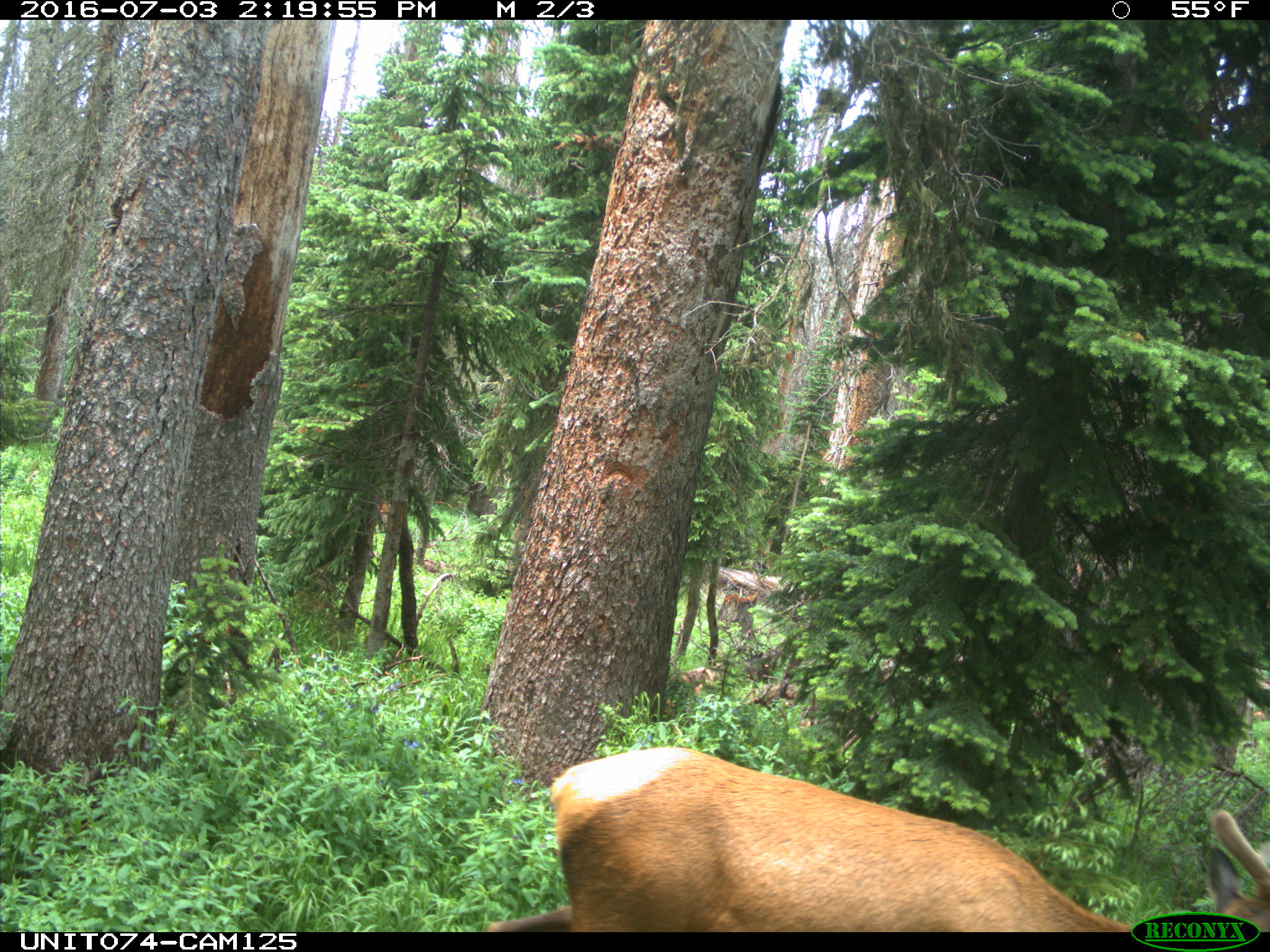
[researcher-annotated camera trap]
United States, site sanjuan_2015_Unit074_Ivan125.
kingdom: Animalia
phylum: Chordata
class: Mammalia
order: Artiodactyla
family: Cervidae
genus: Cervus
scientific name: Cervus elaphus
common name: red deer